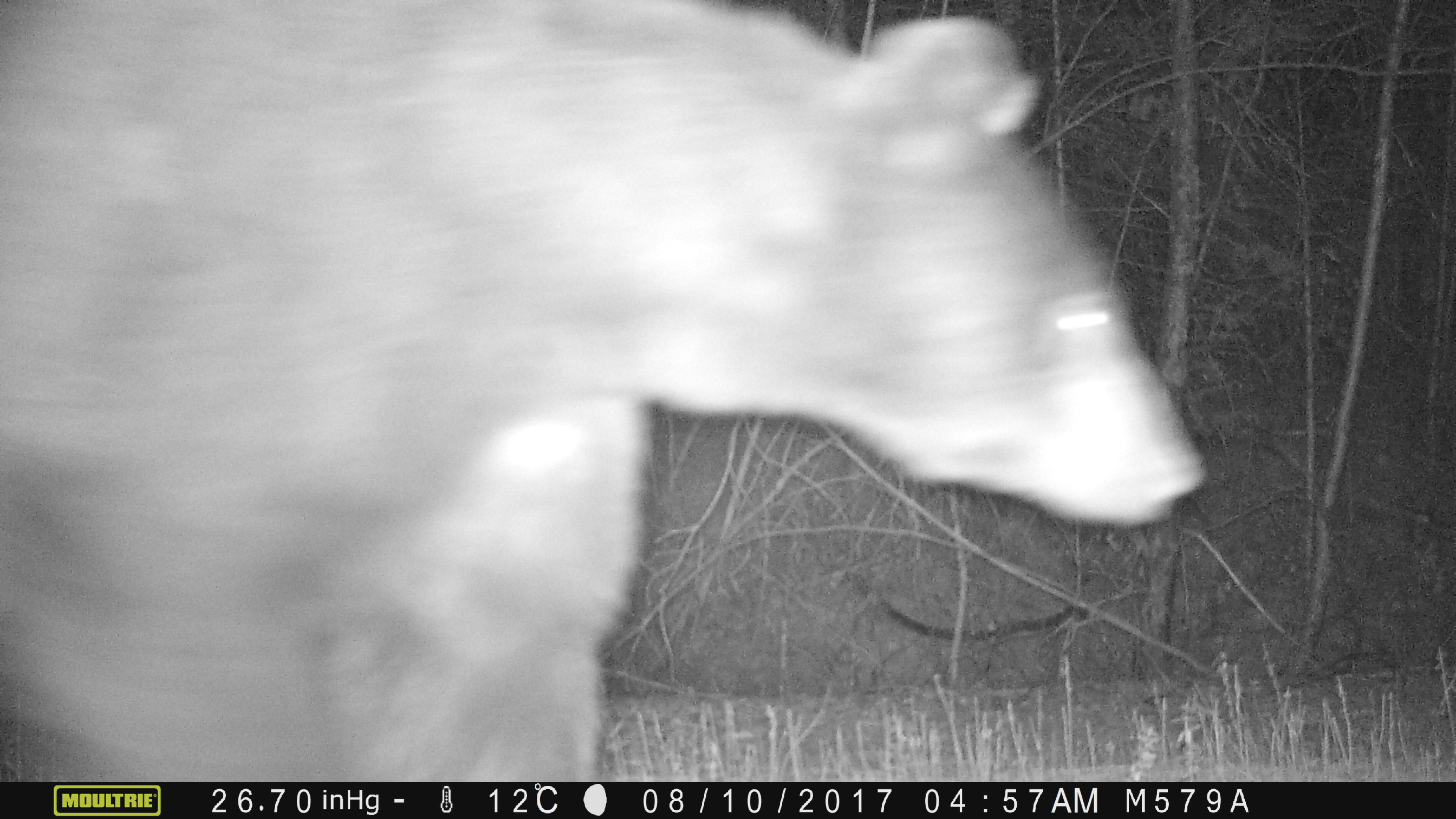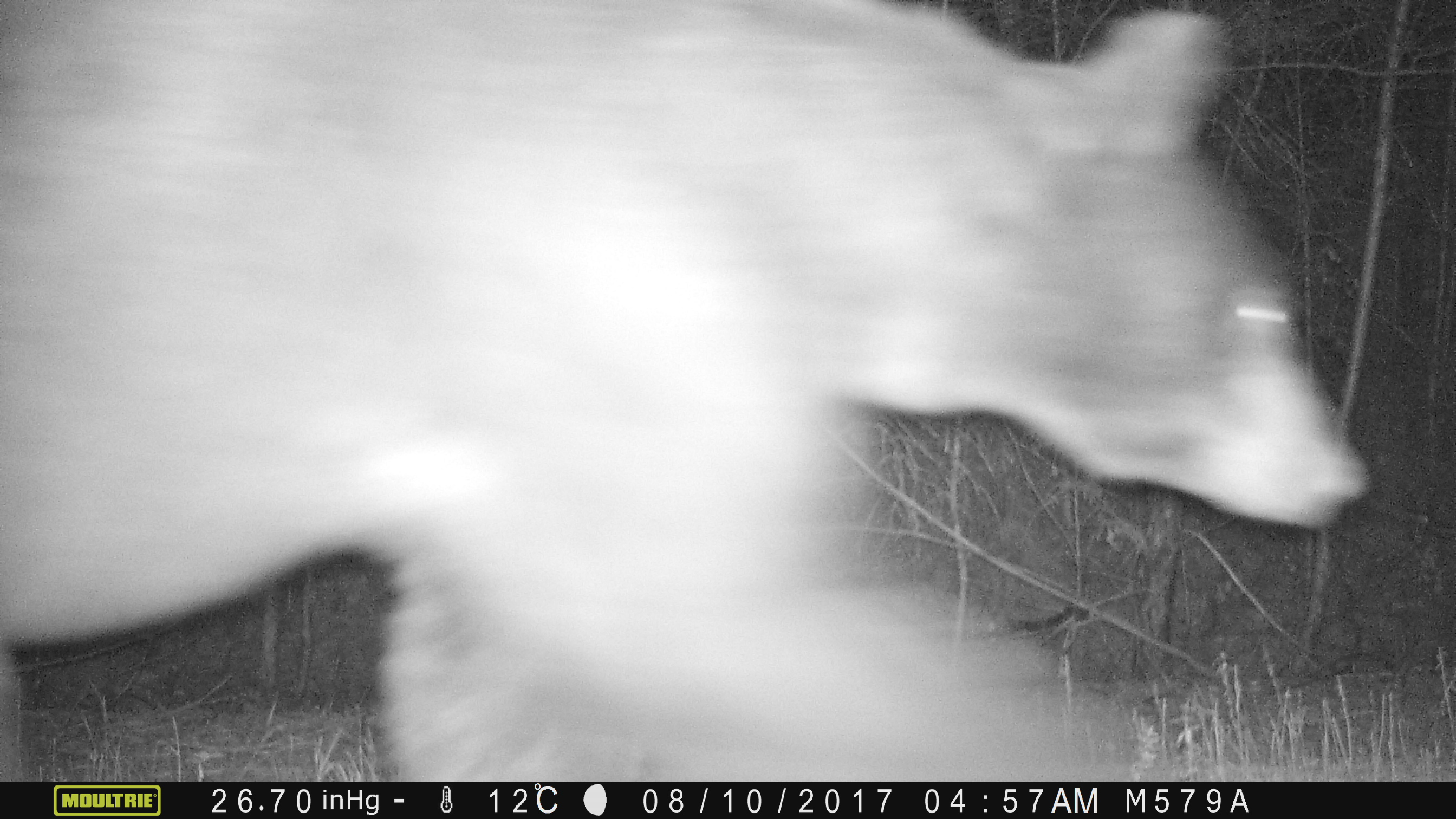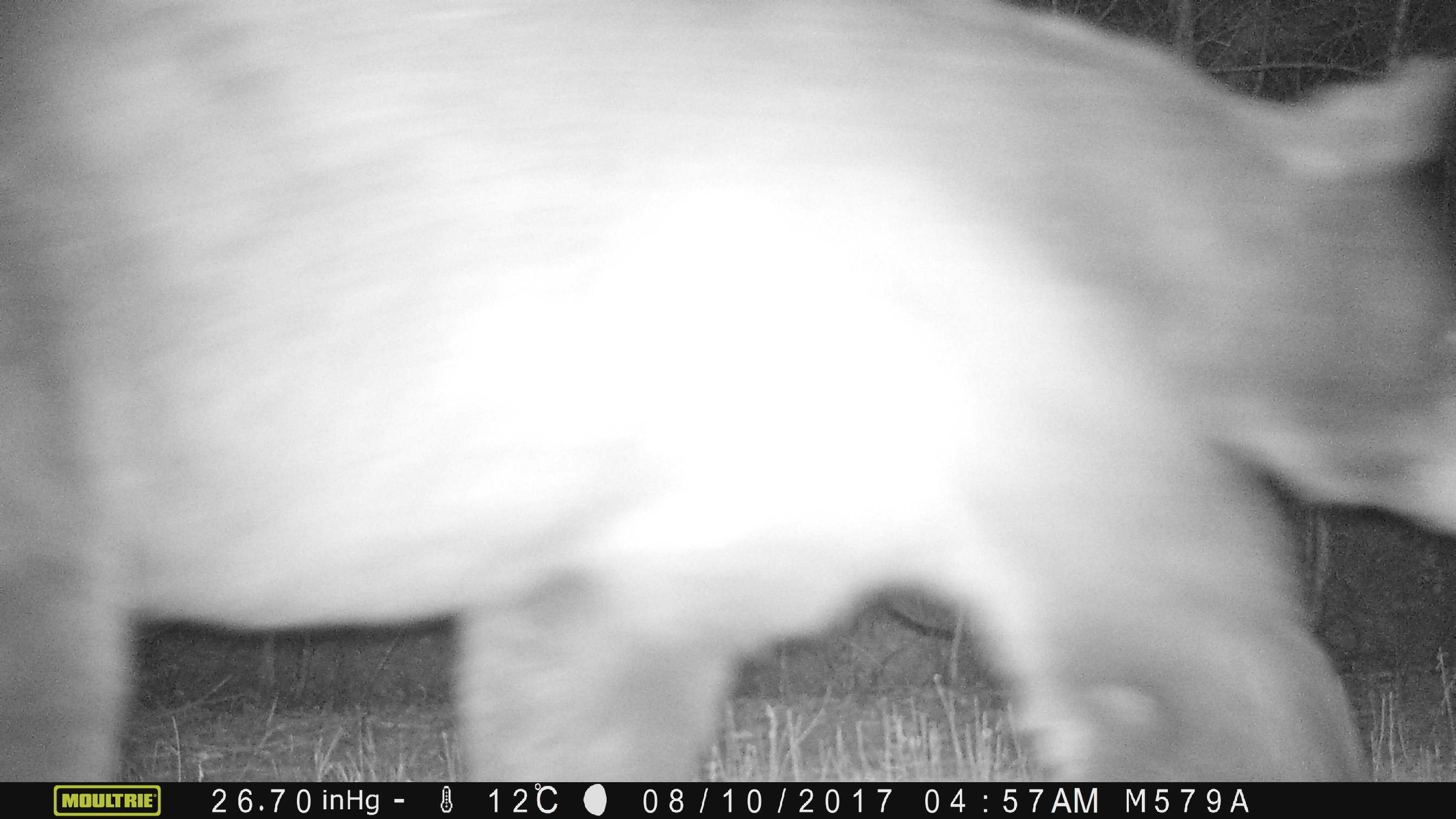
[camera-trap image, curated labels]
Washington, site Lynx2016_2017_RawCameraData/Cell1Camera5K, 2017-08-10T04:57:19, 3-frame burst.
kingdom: Animalia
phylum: Chordata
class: Mammalia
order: Carnivora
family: Ursidae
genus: Ursus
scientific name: Ursus americanus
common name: american black bear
Ursus americanus (american black bear). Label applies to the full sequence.